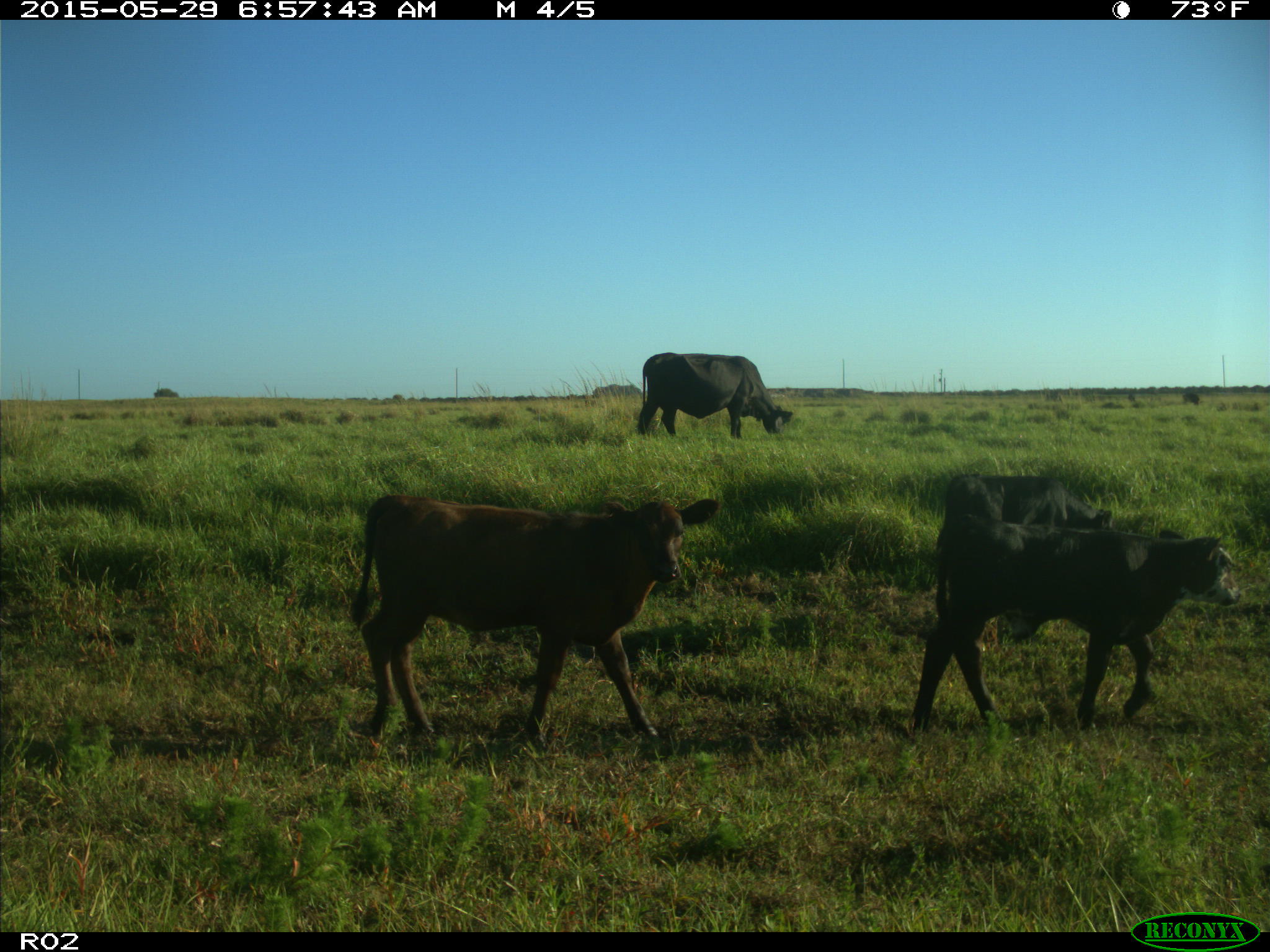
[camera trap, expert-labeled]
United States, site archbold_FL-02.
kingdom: Animalia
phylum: Chordata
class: Mammalia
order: Artiodactyla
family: Bovidae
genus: Bos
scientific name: Bos taurus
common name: domestic cow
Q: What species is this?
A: Bos taurus (domestic cow).